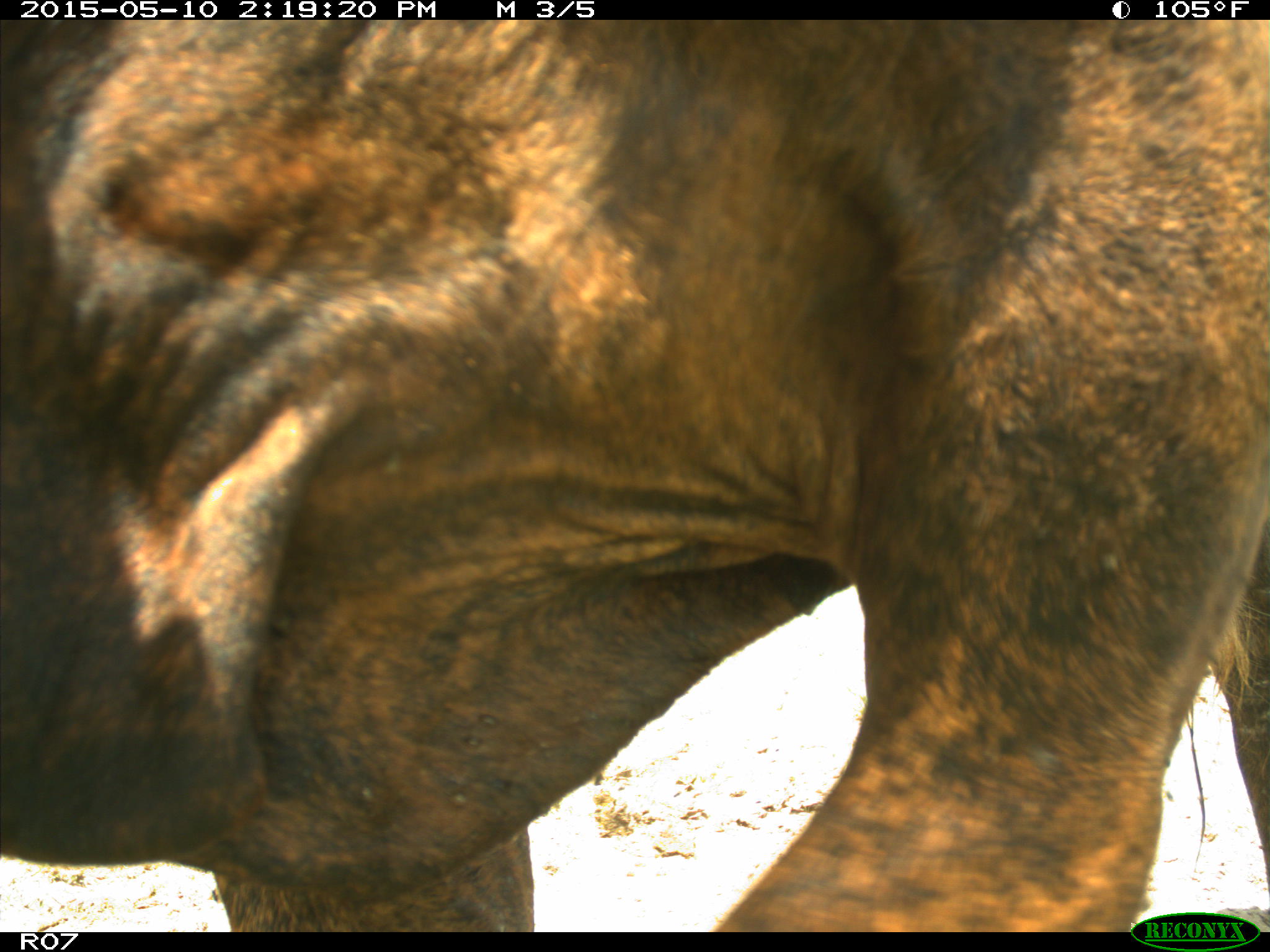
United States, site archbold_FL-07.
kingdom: Animalia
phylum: Chordata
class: Mammalia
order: Artiodactyla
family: Bovidae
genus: Bos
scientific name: Bos taurus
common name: domestic cow